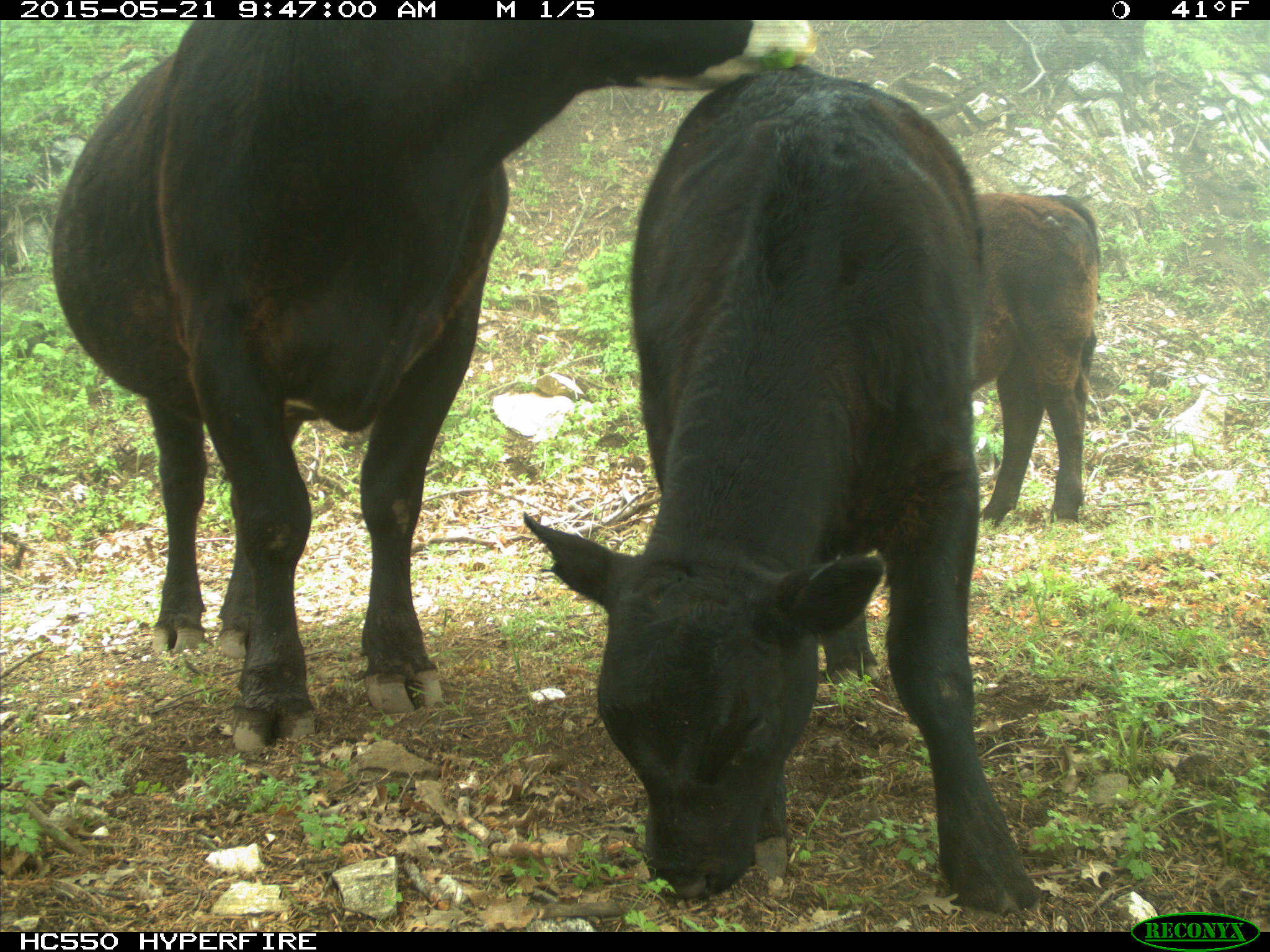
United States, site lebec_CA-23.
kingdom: Animalia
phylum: Chordata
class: Mammalia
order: Artiodactyla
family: Bovidae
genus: Bos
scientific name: Bos taurus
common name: domestic cow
Bos taurus (domestic cow).